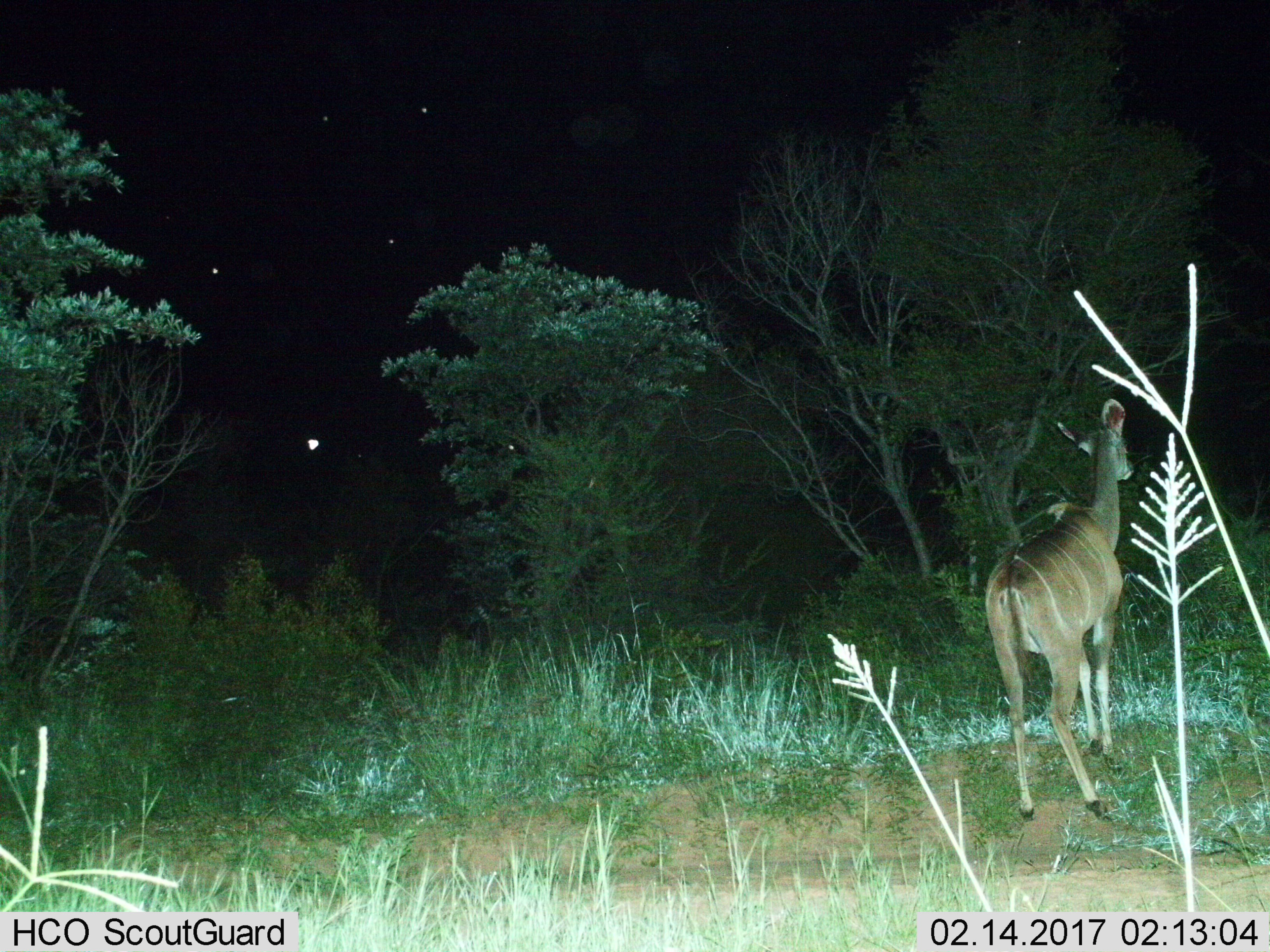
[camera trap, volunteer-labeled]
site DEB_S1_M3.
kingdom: Animalia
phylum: Chordata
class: Mammalia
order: Artiodactyla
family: Bovidae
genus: Tragelaphus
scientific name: Tragelaphus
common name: kudu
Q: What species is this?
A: Kudu (Tragelaphus).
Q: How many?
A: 1.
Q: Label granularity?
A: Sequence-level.